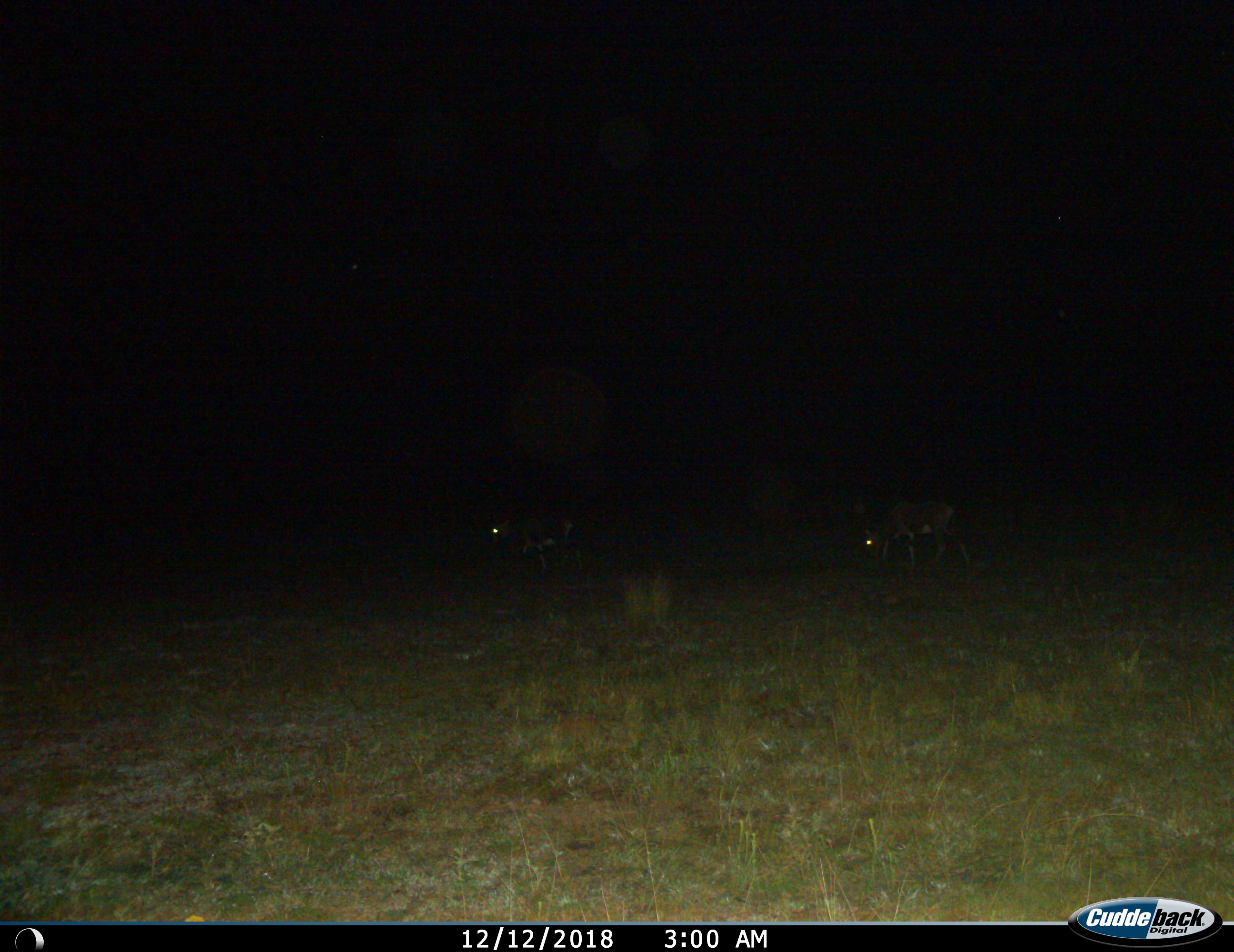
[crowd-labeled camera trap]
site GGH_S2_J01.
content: unidentified animal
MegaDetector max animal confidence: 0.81